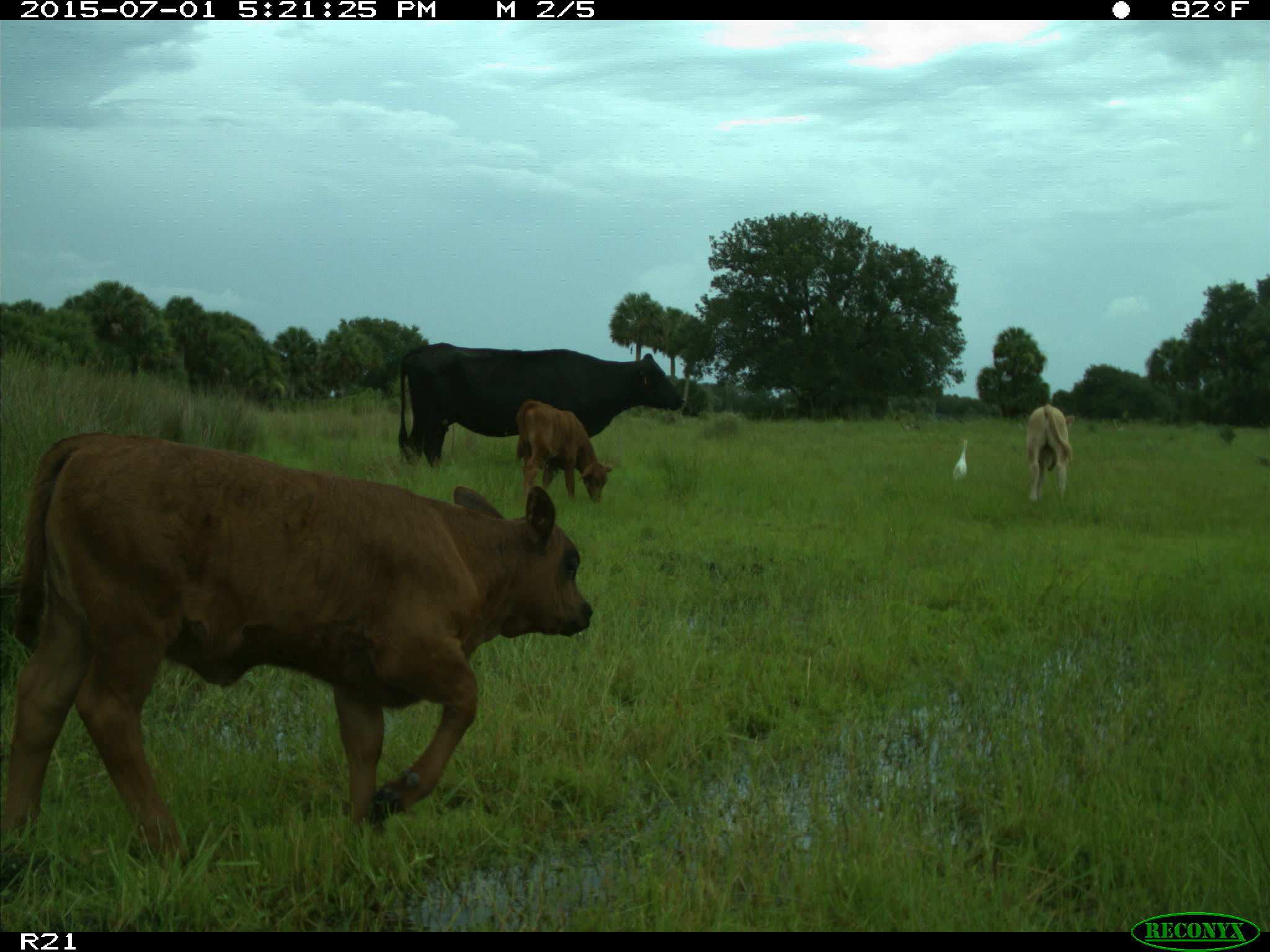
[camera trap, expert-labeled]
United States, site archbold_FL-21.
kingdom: Animalia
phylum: Chordata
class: Mammalia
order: Artiodactyla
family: Bovidae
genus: Bos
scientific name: Bos taurus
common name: domestic cow